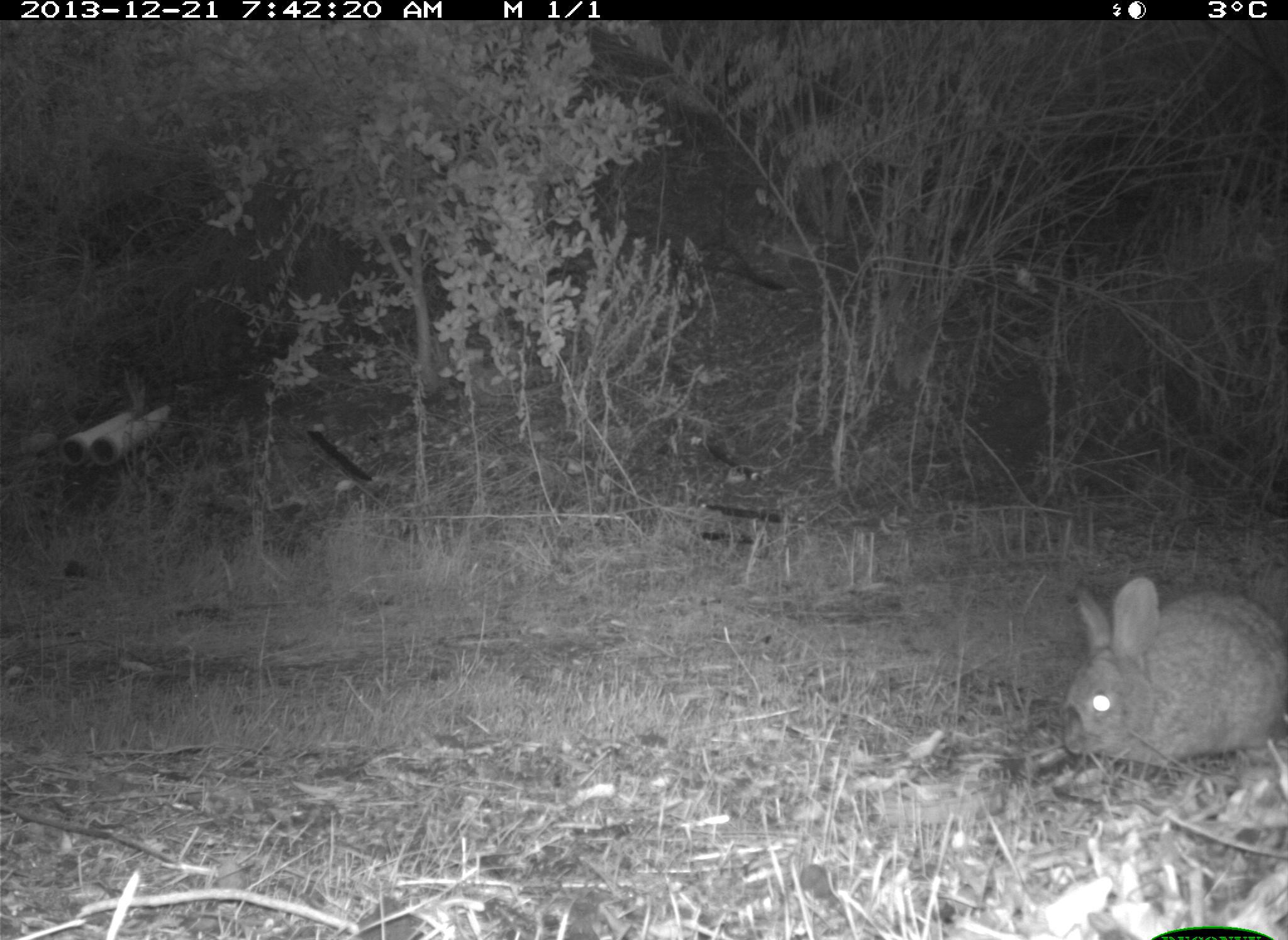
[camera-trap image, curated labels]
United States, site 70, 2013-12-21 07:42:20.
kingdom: Animalia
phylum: Chordata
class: Mammalia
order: Lagomorpha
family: Leporidae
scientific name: Leporidae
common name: rabbits and hares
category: rabbit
Rabbit (rabbits and hares) (Leporidae).